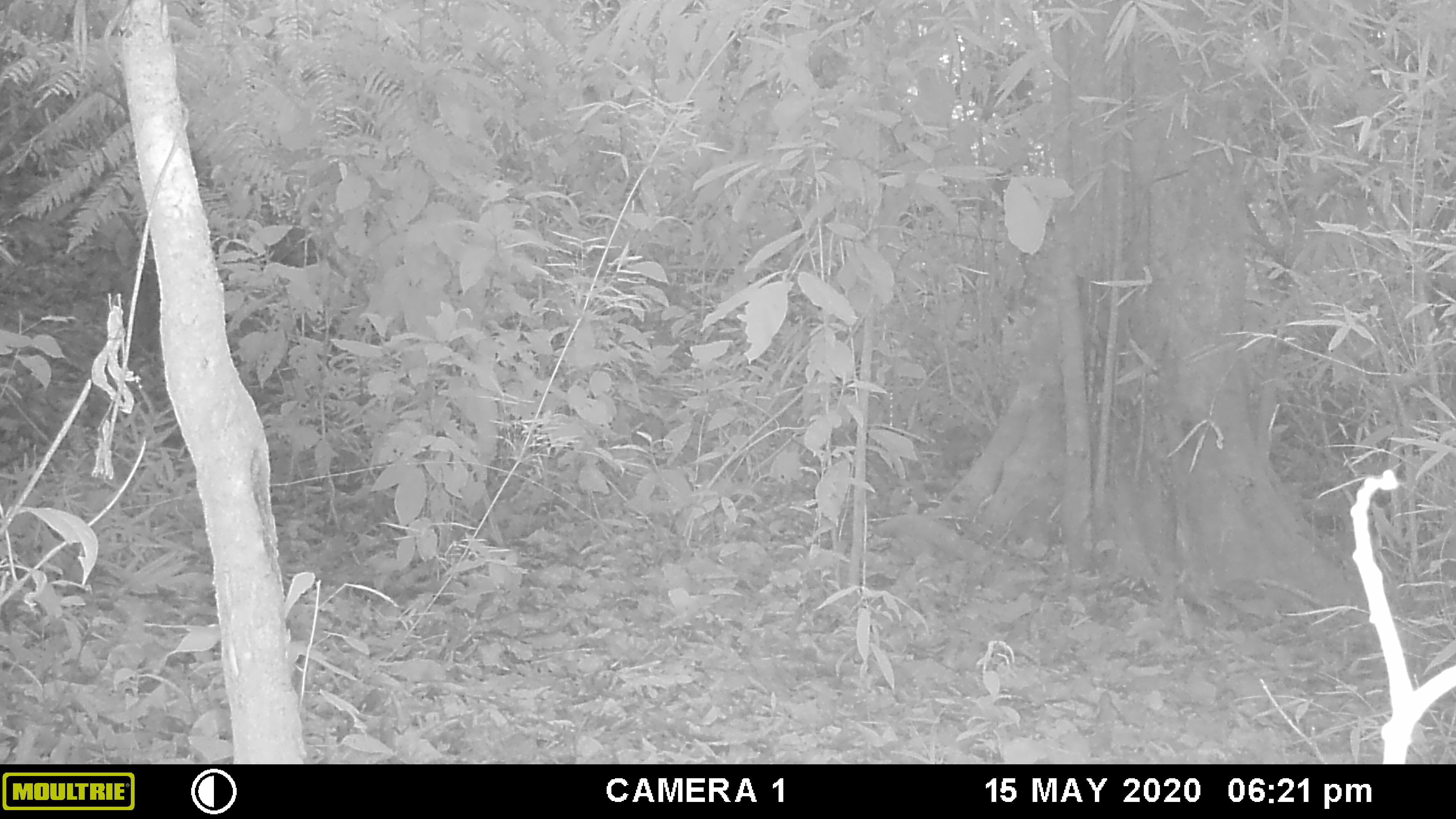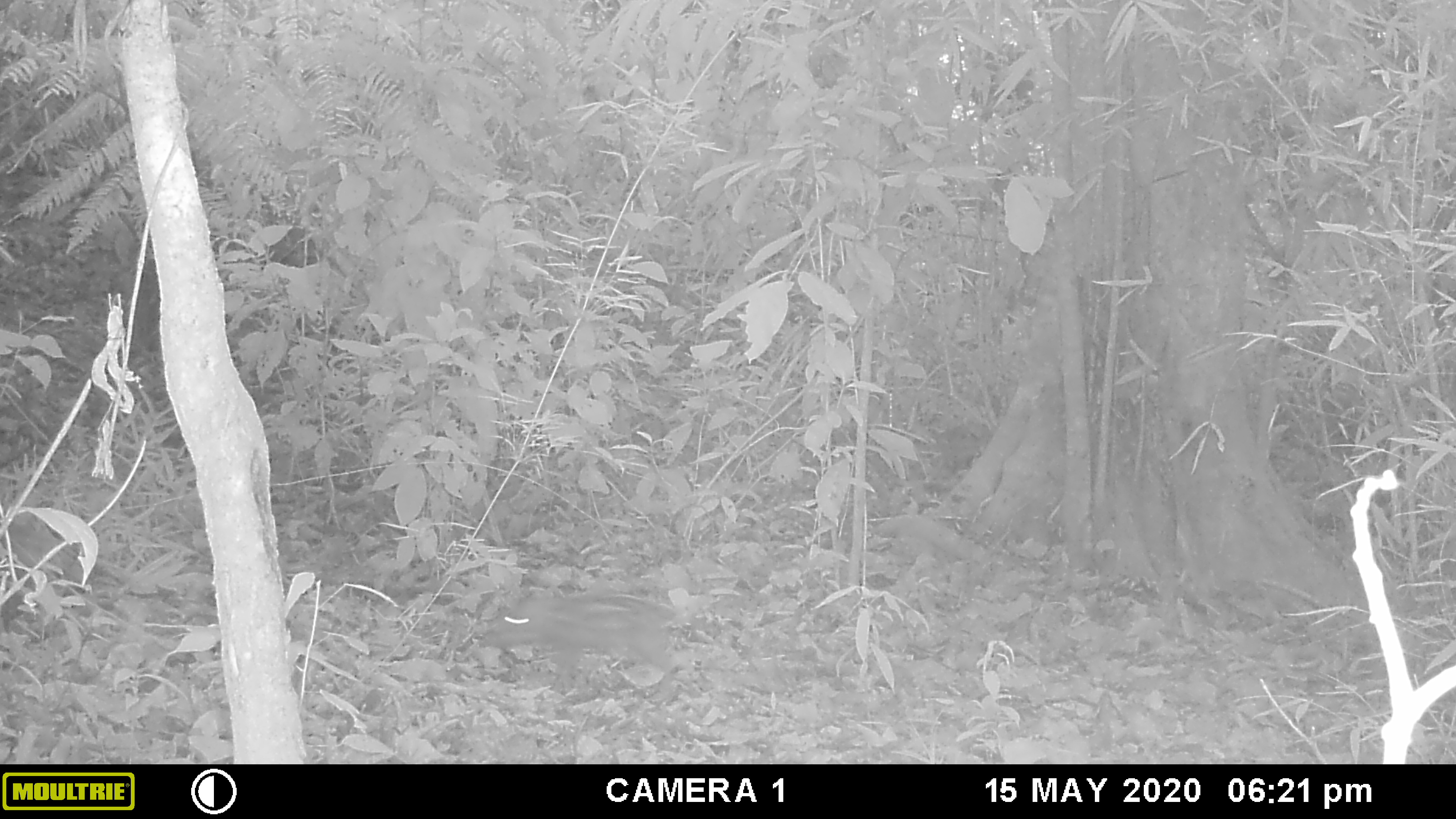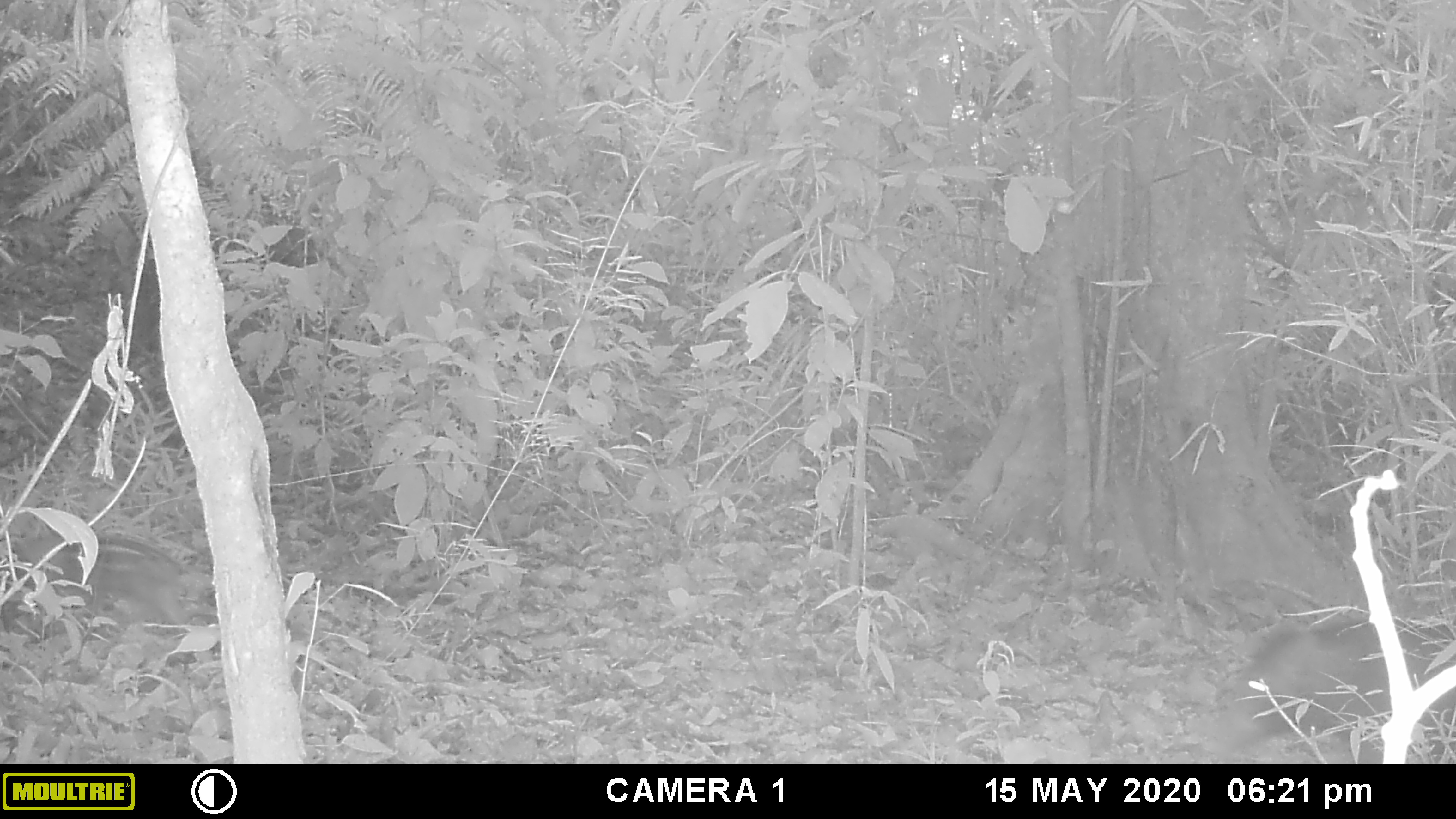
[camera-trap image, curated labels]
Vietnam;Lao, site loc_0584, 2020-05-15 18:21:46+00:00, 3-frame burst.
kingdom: Animalia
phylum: Chordata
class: Mammalia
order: Artiodactyla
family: Suidae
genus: Sus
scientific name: Sus scrofa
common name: eurasian wild pig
Eurasian wild pig (Sus scrofa). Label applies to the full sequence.